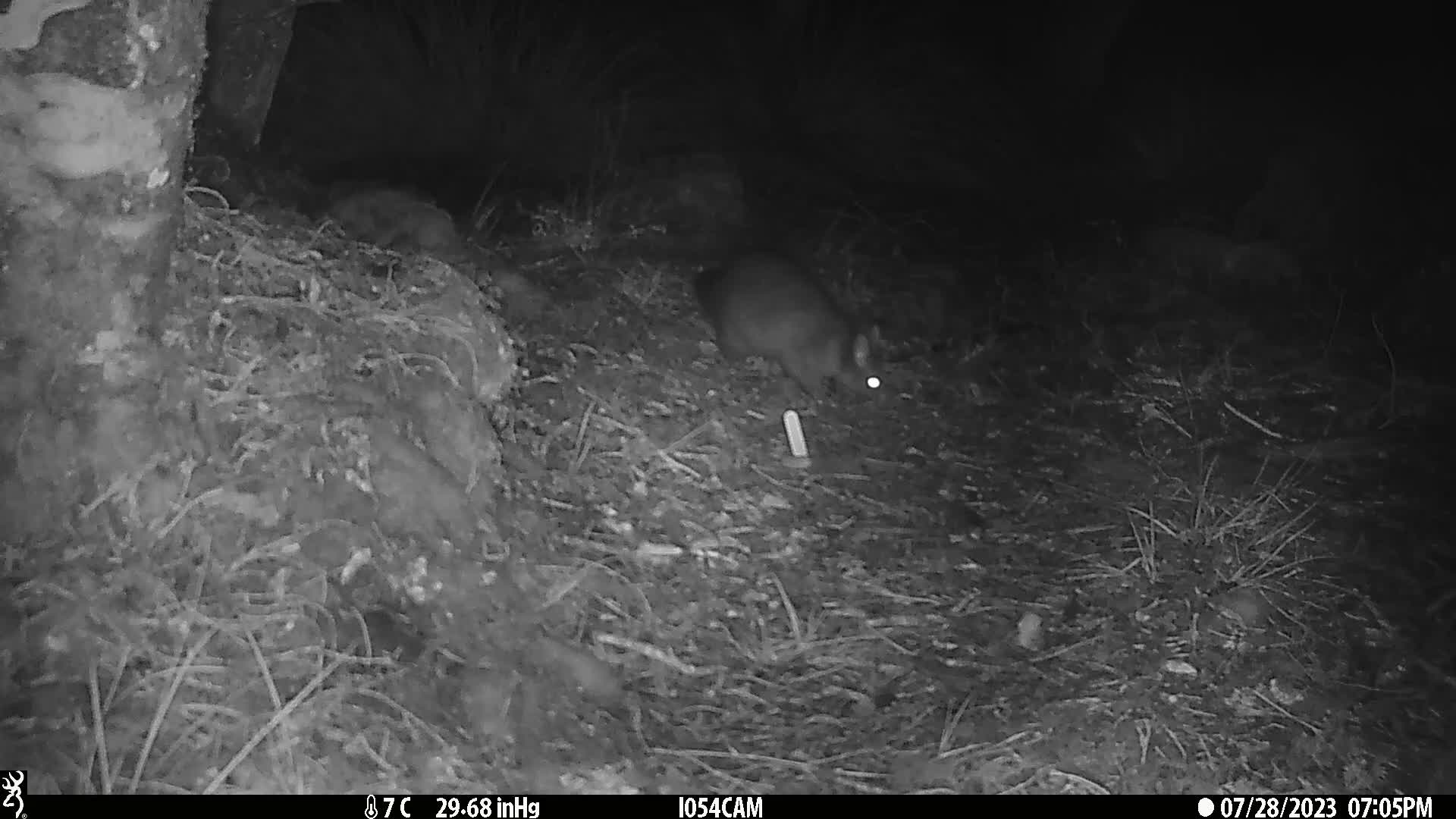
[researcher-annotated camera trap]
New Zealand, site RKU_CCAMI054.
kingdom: Animalia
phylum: Chordata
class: Mammalia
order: Diprotodontia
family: Phalangeridae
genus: Trichosurus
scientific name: Trichosurus vulpecula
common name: common brushtail possum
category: possum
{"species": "possum (common brushtail possum) (Trichosurus vulpecula)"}